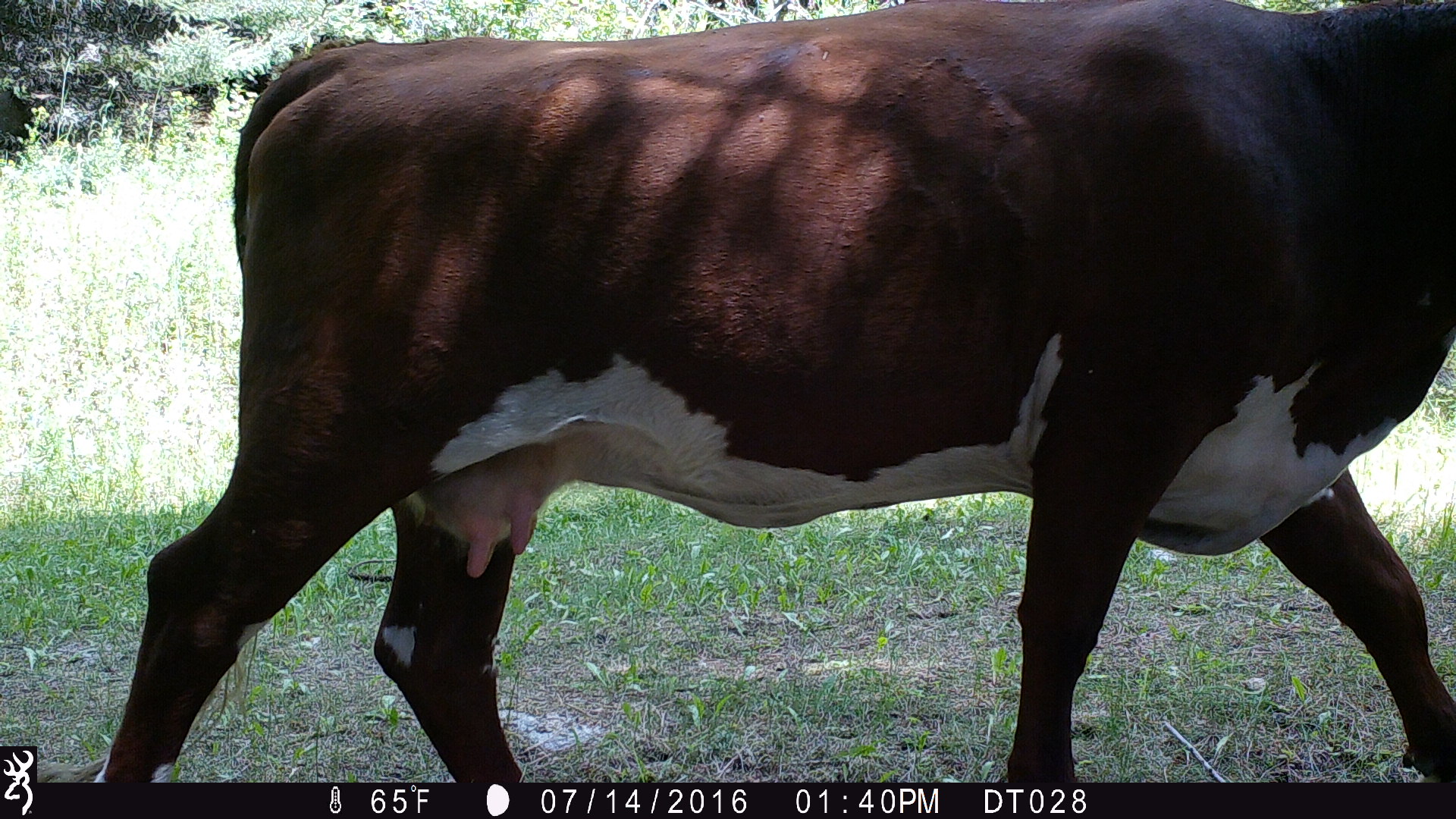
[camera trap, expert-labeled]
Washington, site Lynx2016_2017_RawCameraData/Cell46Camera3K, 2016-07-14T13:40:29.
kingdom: Animalia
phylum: Chordata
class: Mammalia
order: Artiodactyla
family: Bovidae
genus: Bos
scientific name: Bos taurus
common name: domestic cattle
Domestic cattle (Bos taurus). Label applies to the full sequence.